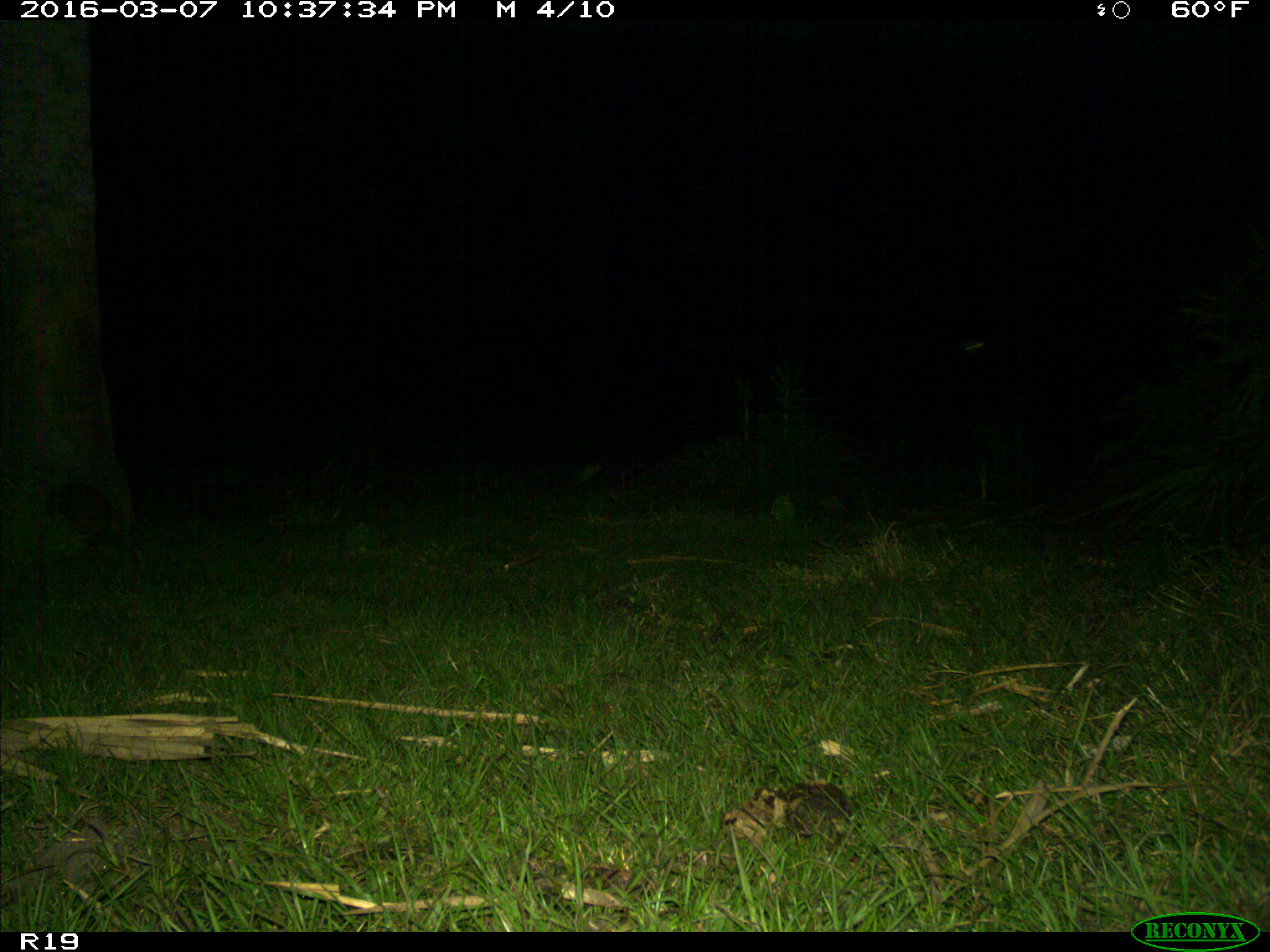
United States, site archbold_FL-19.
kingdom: Animalia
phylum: Chordata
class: Mammalia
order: Cingulata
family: Dasypodidae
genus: Dasypus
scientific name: Dasypus novemcinctus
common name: nine-banded armadillo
Dasypus novemcinctus (nine-banded armadillo).